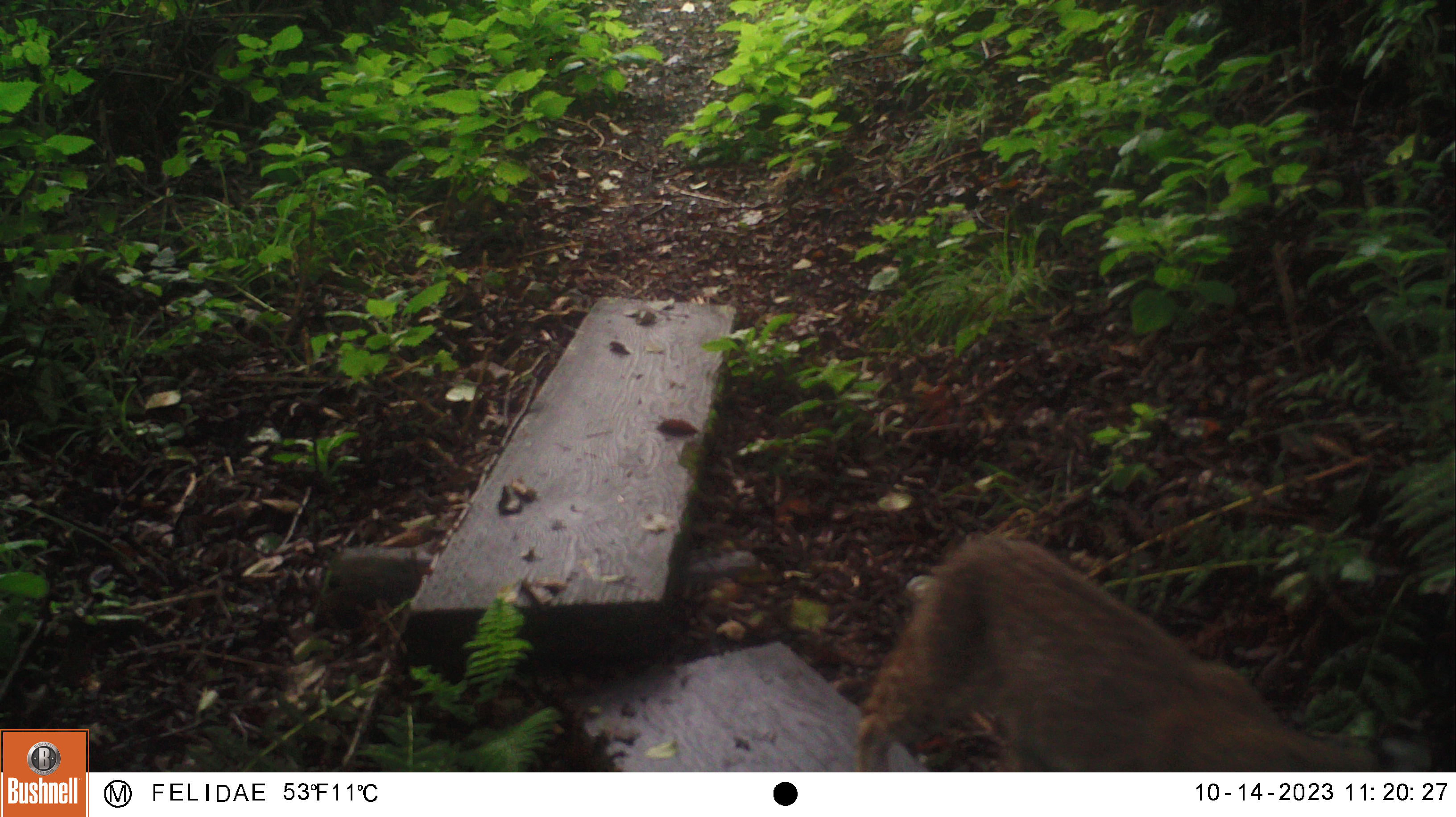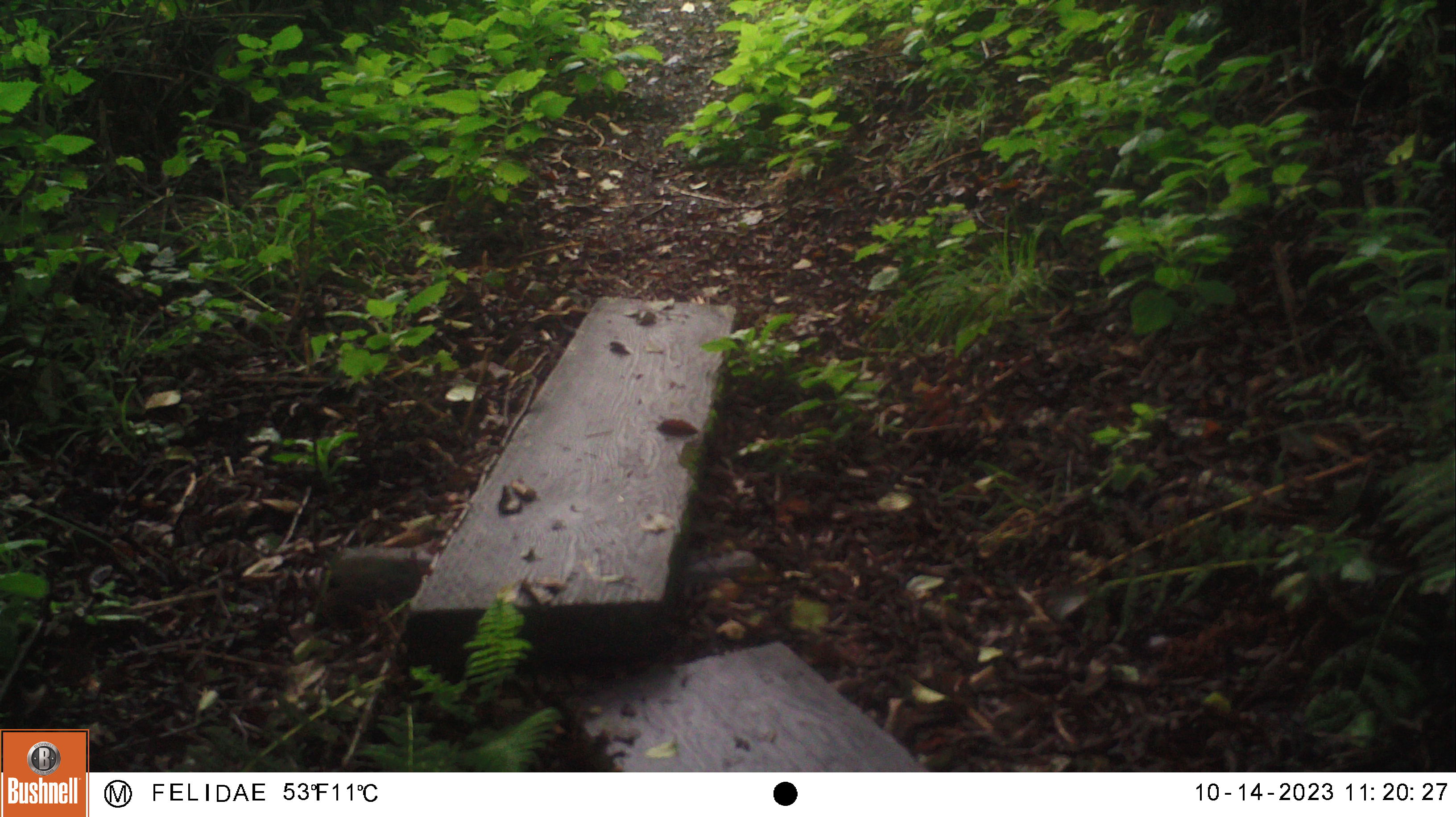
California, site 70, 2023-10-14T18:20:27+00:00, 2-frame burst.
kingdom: Animalia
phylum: Chordata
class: Mammalia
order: Artiodactyla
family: Cervidae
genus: Odocoileus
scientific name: Odocoileus hemionus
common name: mule deer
Mule deer (Odocoileus hemionus).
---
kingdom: Animalia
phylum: Chordata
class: Aves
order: Galliformes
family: Odontophoridae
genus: Callipepla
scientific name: Callipepla californica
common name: california quail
California quail (Callipepla californica).